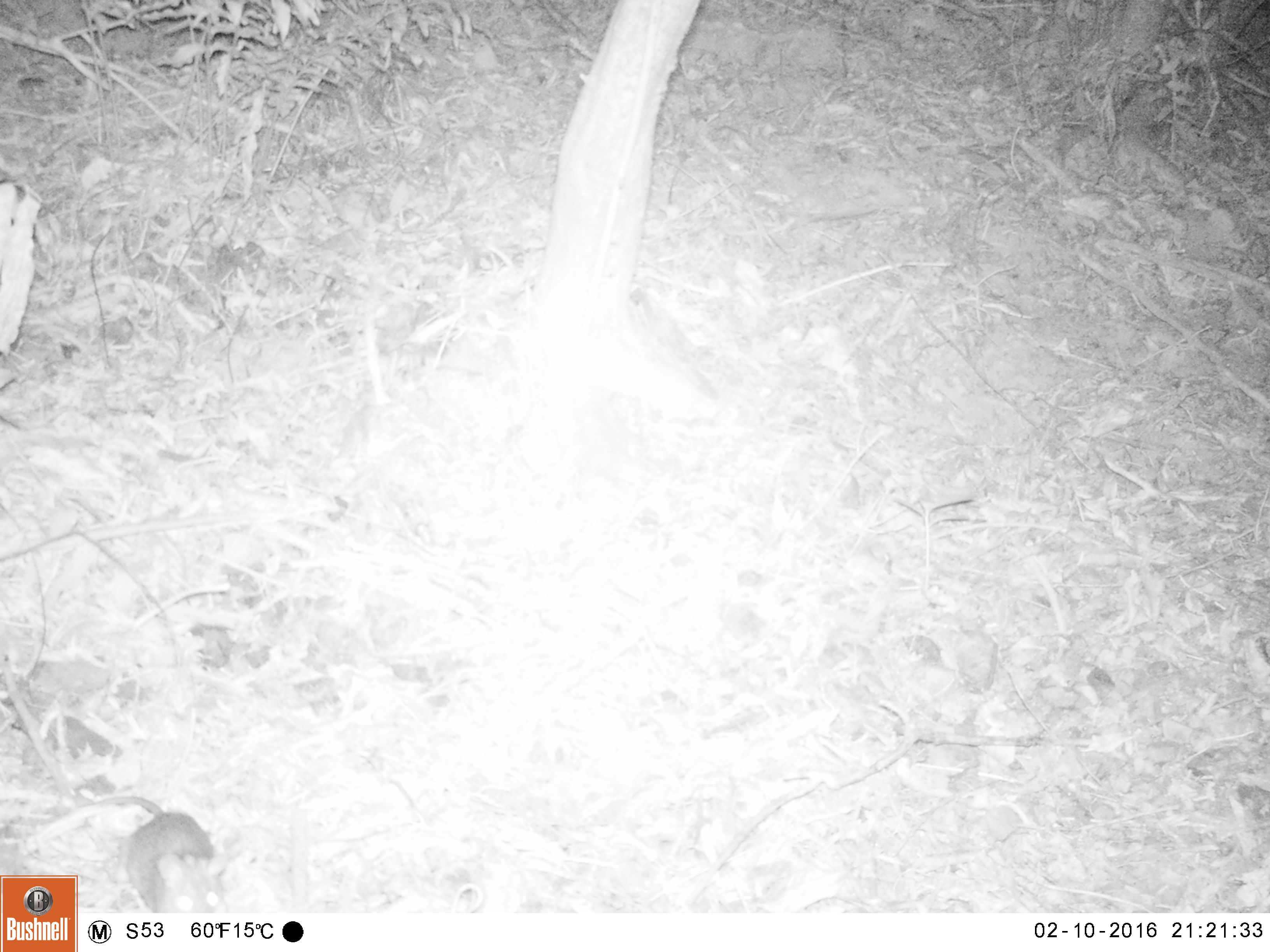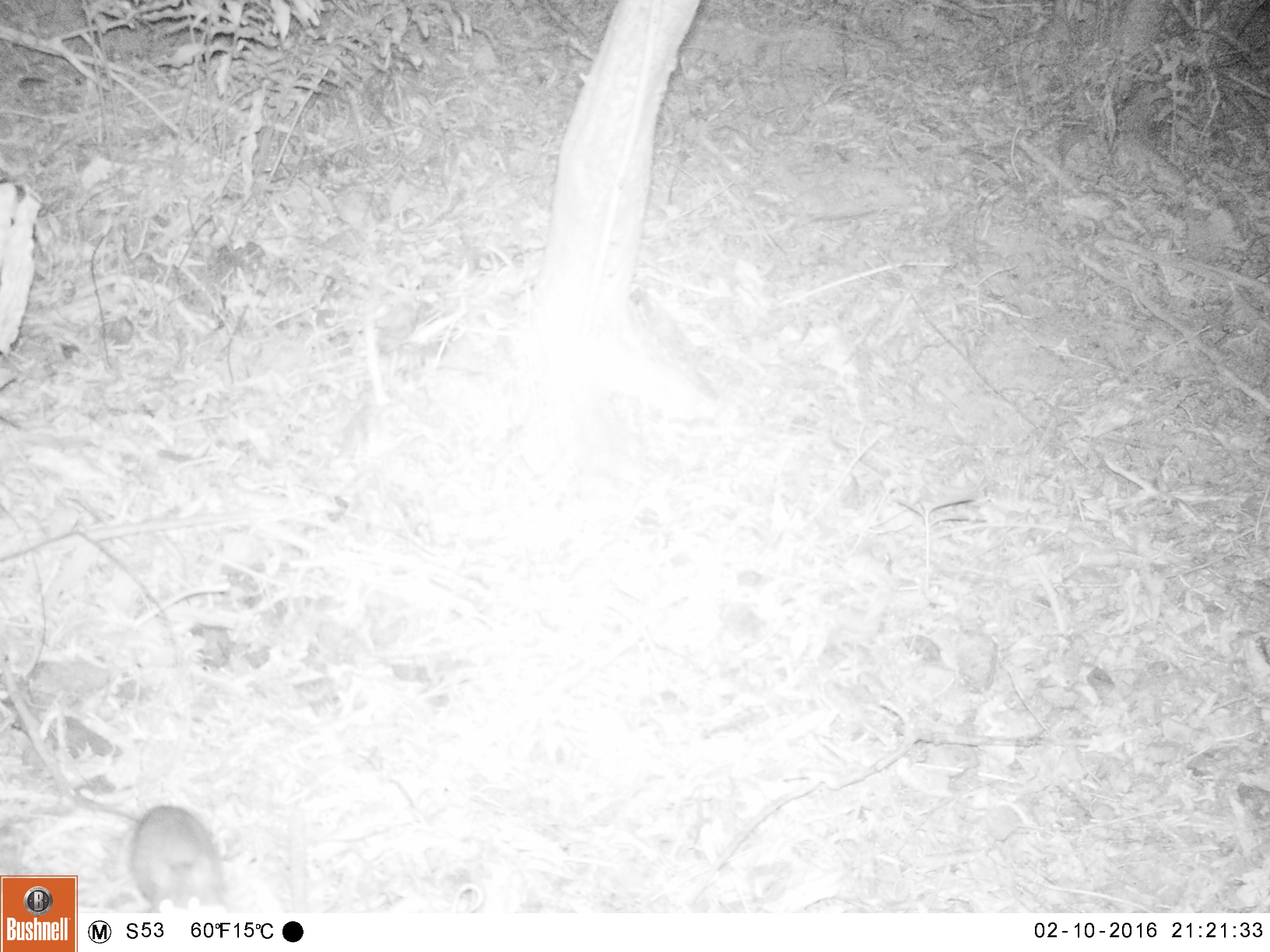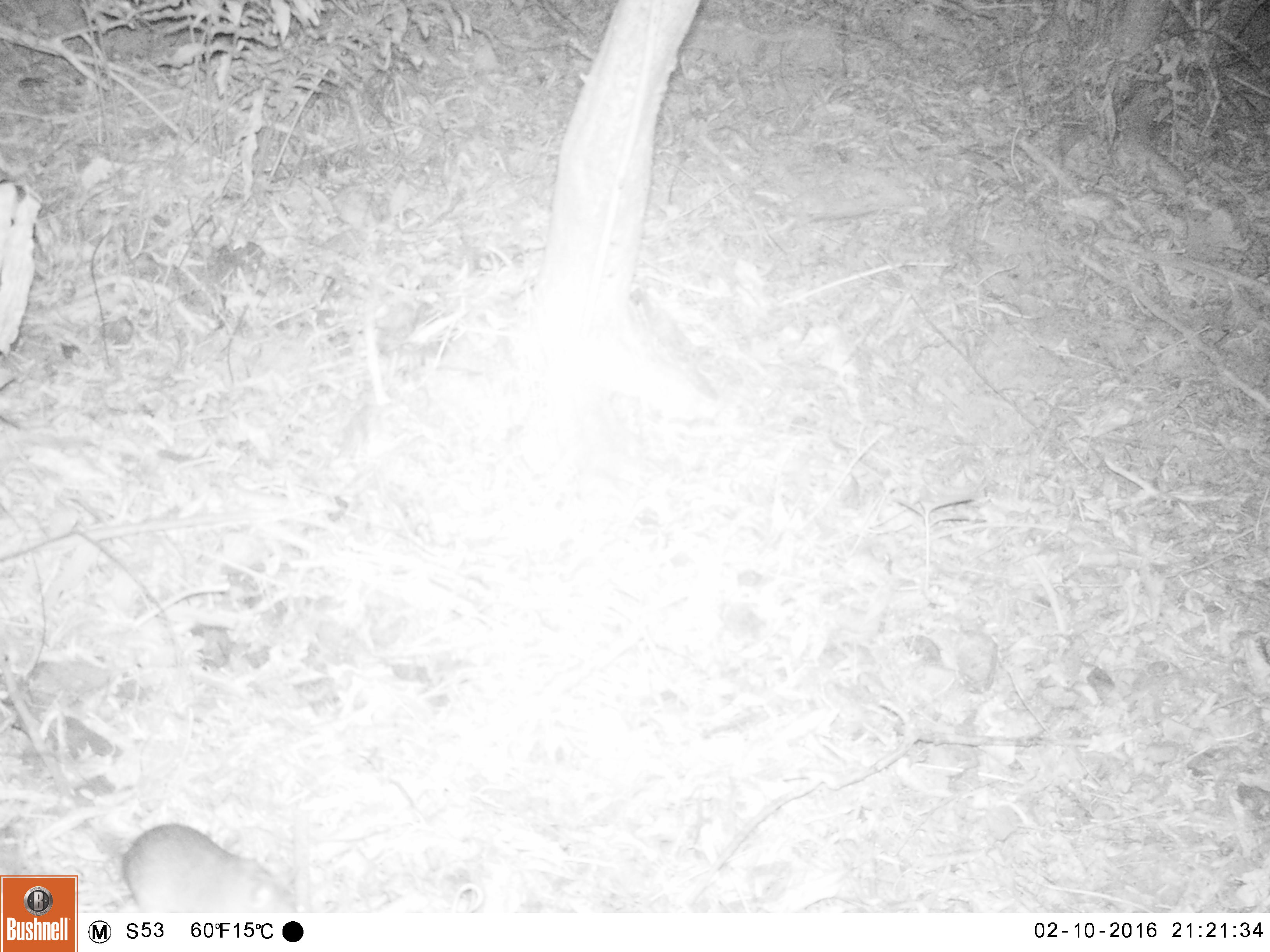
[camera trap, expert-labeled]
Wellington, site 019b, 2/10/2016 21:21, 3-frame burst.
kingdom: Animalia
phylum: Chordata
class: Mammalia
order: Rodentia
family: Muridae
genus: Rattus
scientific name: Rattus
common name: rat